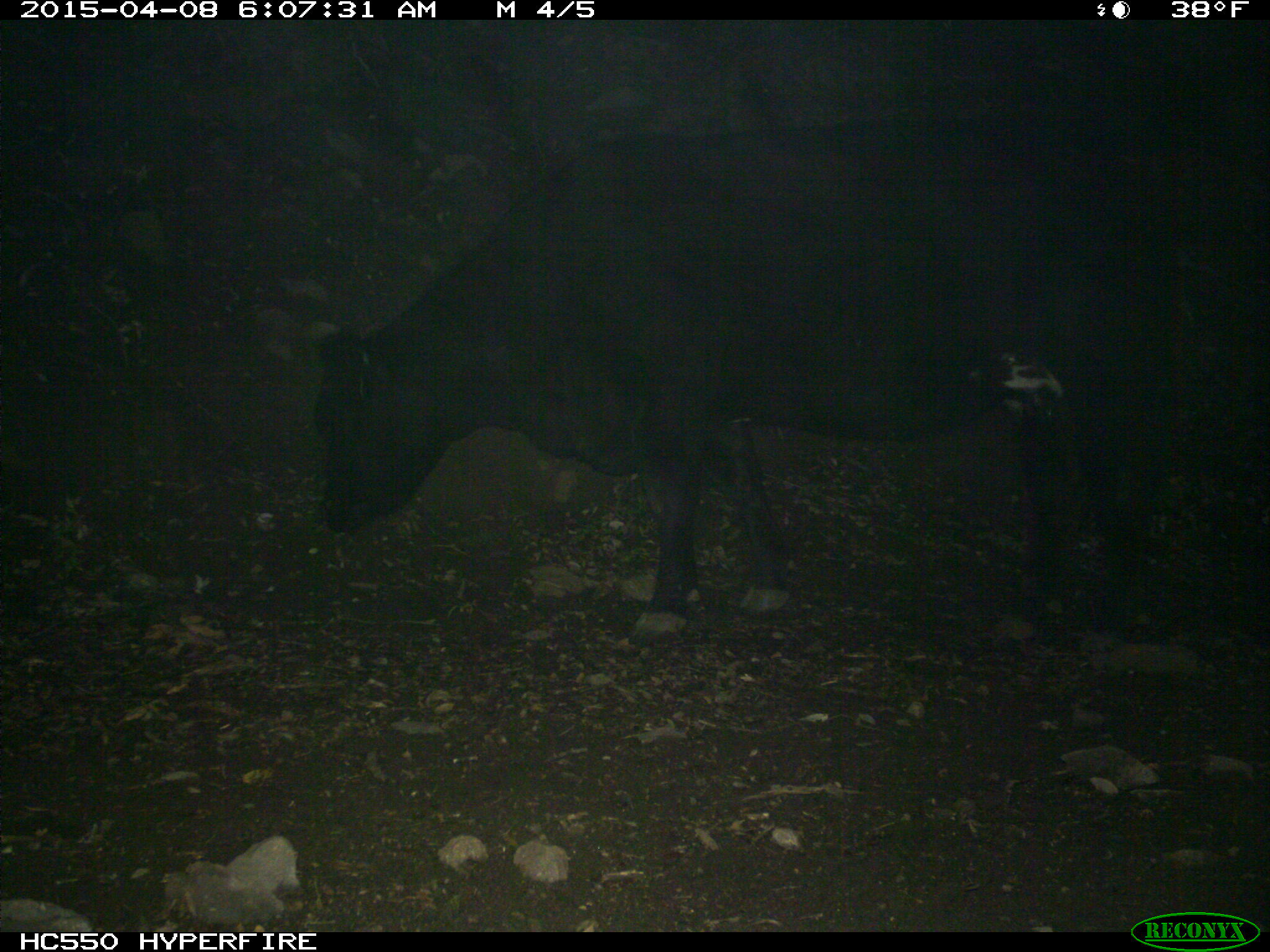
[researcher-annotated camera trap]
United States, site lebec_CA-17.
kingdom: Animalia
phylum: Chordata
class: Mammalia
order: Artiodactyla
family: Bovidae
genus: Bos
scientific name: Bos taurus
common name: domestic cow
Bos taurus (domestic cow).